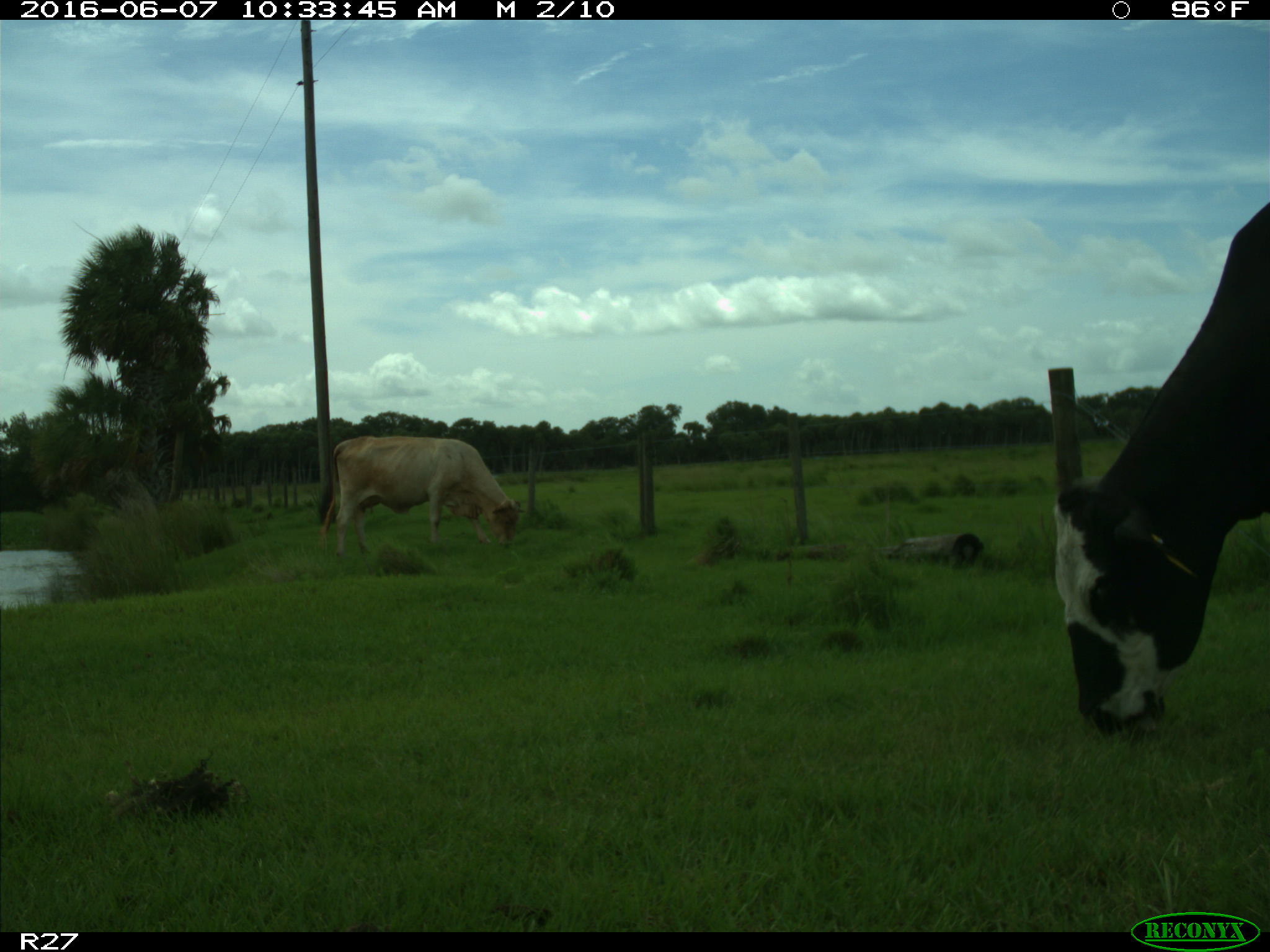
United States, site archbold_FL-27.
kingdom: Animalia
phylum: Chordata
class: Mammalia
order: Artiodactyla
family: Bovidae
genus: Bos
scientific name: Bos taurus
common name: domestic cow